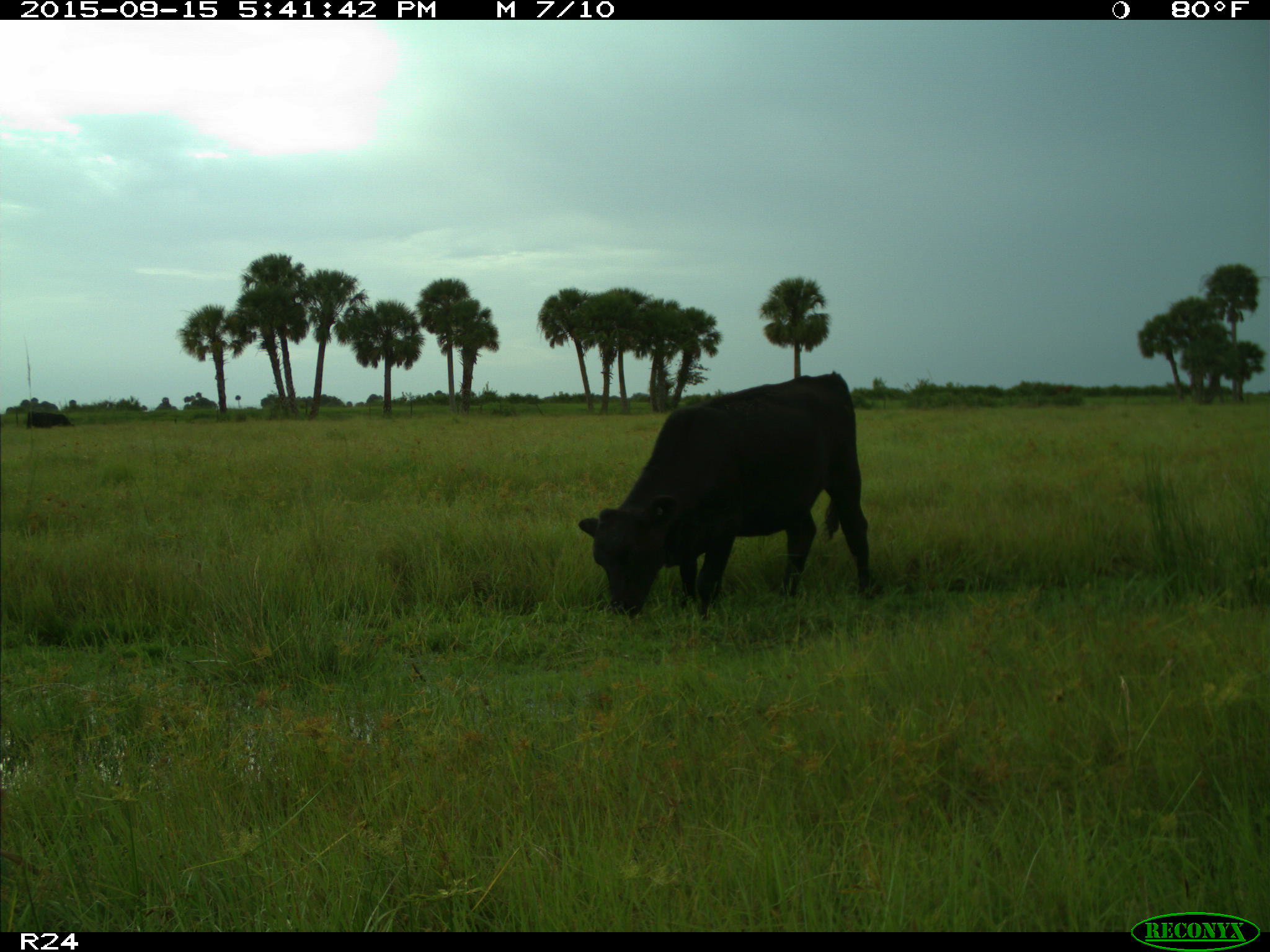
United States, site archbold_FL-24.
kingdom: Animalia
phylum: Chordata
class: Mammalia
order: Artiodactyla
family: Bovidae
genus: Bos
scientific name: Bos taurus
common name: domestic cow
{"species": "Bos taurus (domestic cow)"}